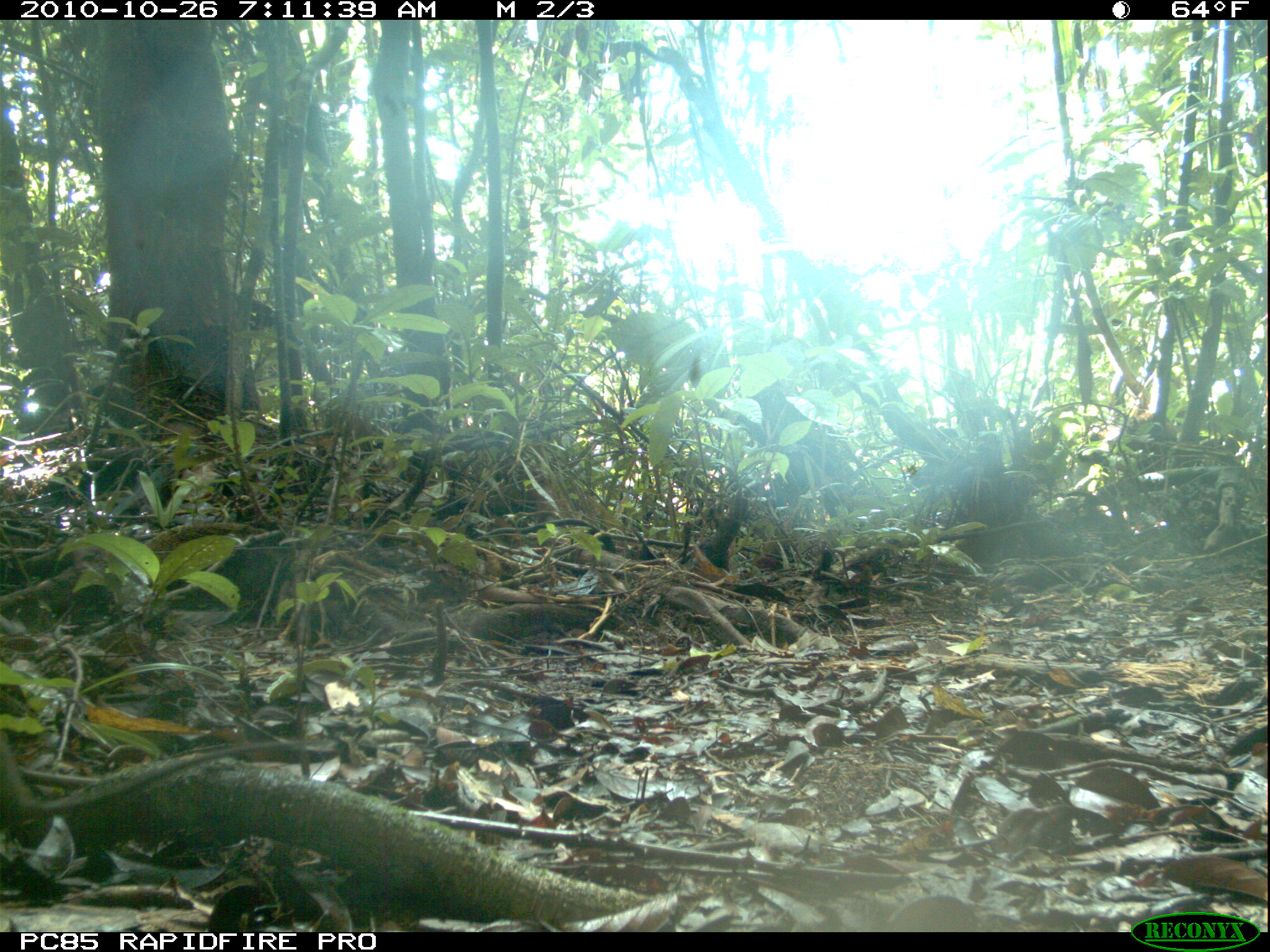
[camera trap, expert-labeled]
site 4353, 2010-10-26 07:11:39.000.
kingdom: Animalia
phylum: Chordata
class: Mammalia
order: Rodentia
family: Muridae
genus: Rattus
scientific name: Rattus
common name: rodent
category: unknown rat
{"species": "unknown rat (rodent) (Rattus)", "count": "1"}